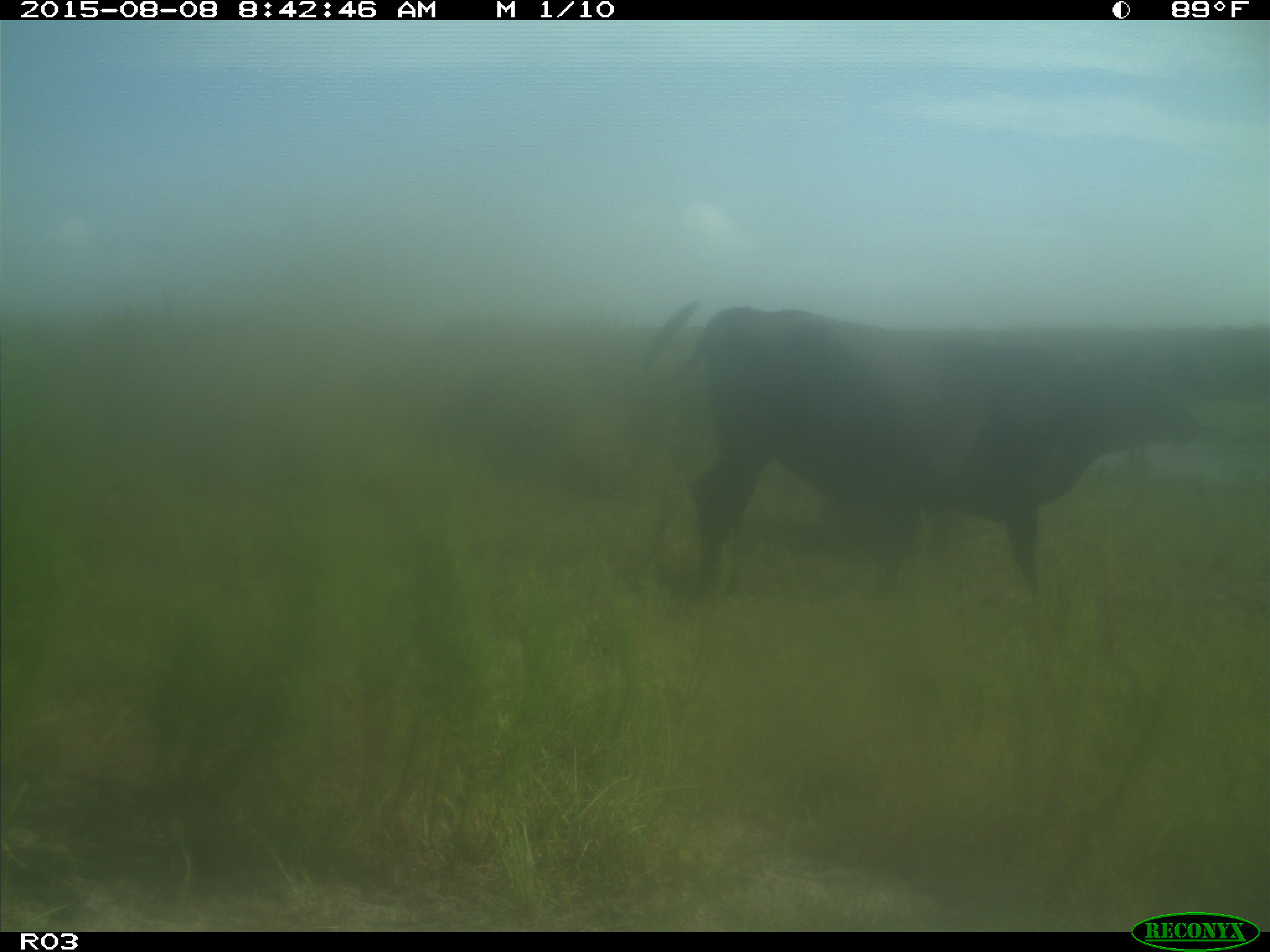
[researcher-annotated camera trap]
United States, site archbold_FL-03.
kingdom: Animalia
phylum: Chordata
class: Mammalia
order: Artiodactyla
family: Bovidae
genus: Bos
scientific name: Bos taurus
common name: domestic cow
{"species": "Bos taurus (domestic cow)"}